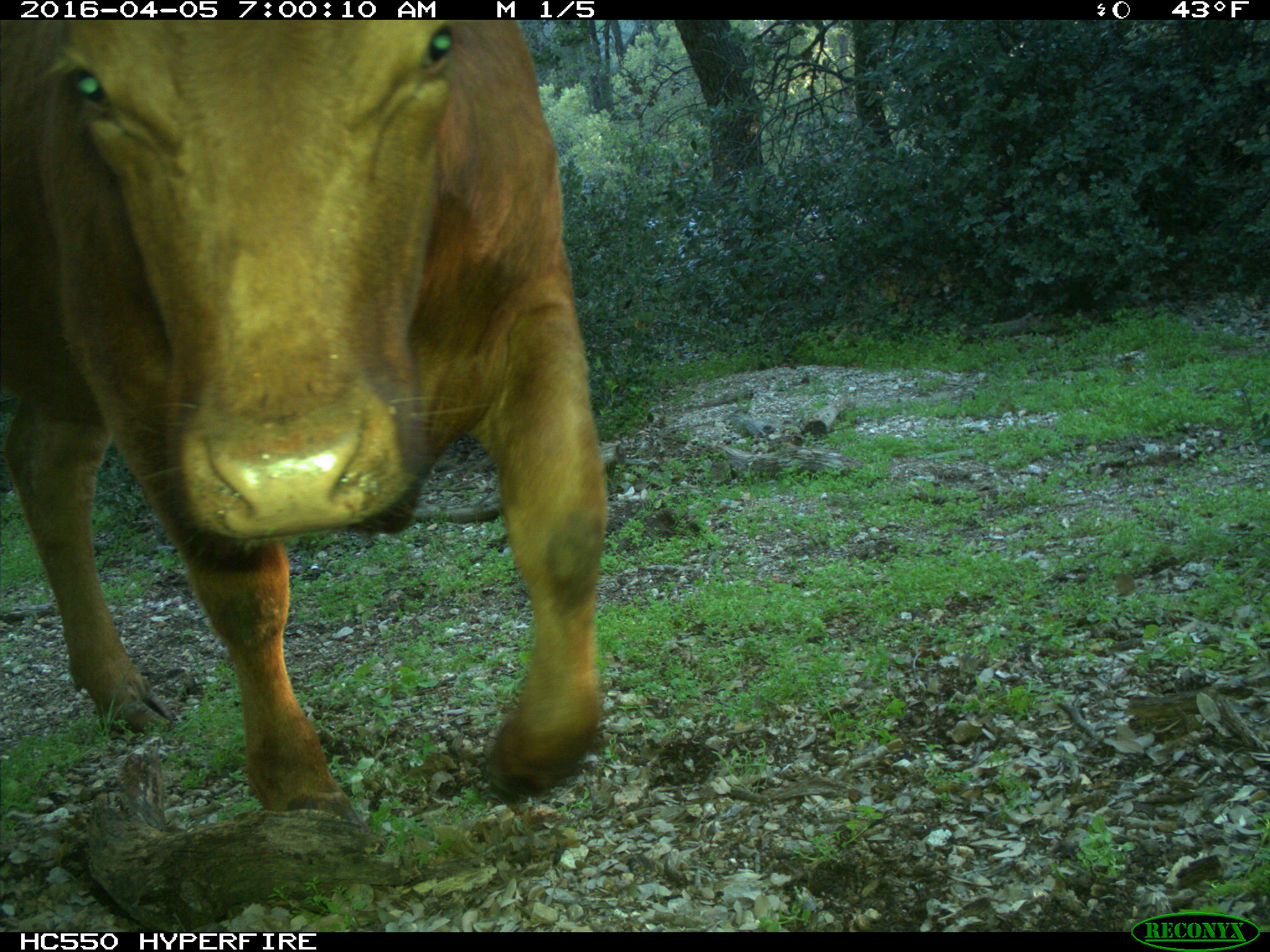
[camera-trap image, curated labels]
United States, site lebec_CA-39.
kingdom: Animalia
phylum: Chordata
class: Mammalia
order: Artiodactyla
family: Bovidae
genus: Bos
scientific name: Bos taurus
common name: domestic cow